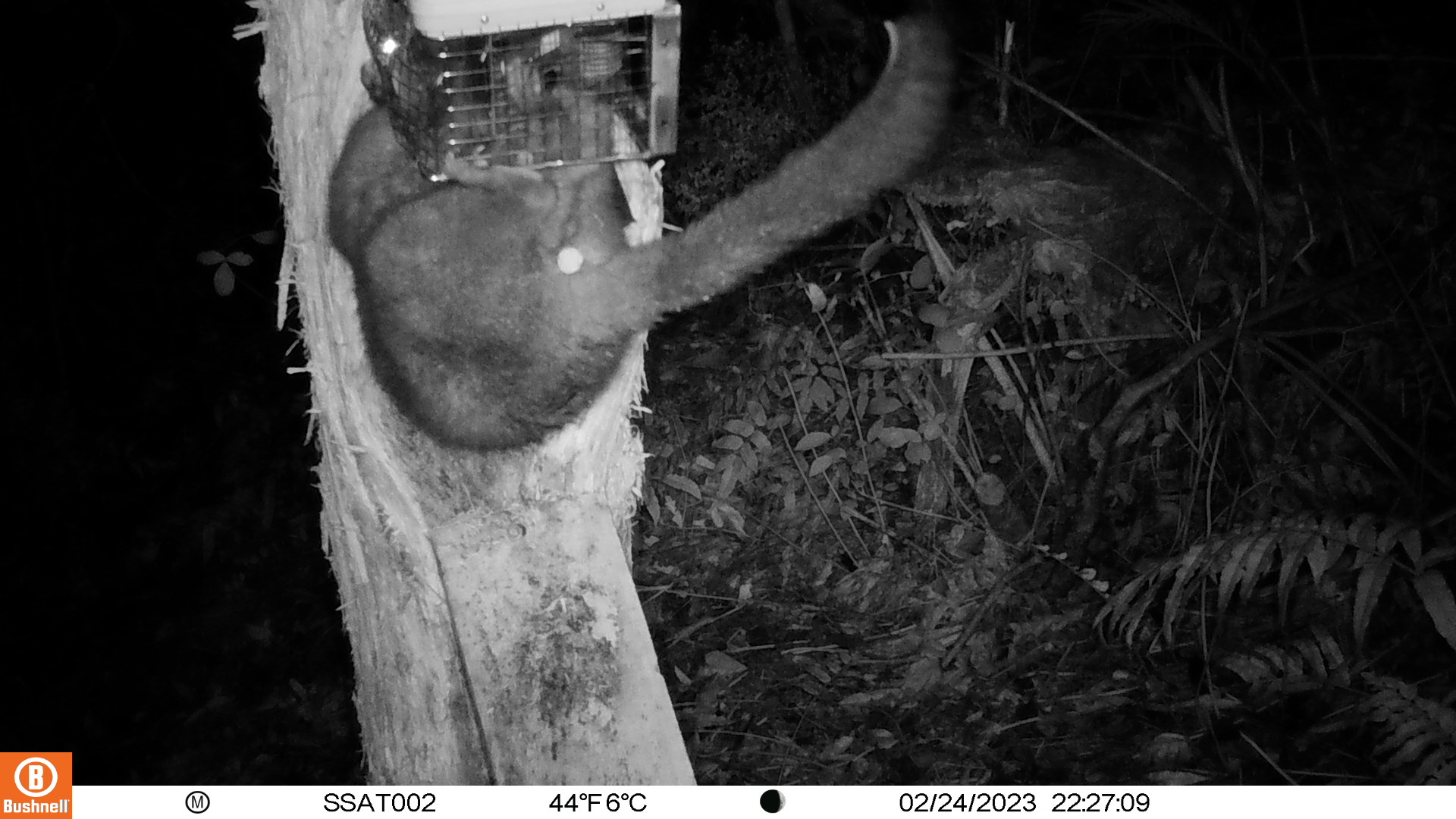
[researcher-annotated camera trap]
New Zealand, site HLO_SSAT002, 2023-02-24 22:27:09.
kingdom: Animalia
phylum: Chordata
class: Mammalia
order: Diprotodontia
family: Phalangeridae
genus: Trichosurus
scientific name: Trichosurus vulpecula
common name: common brushtail possum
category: possum